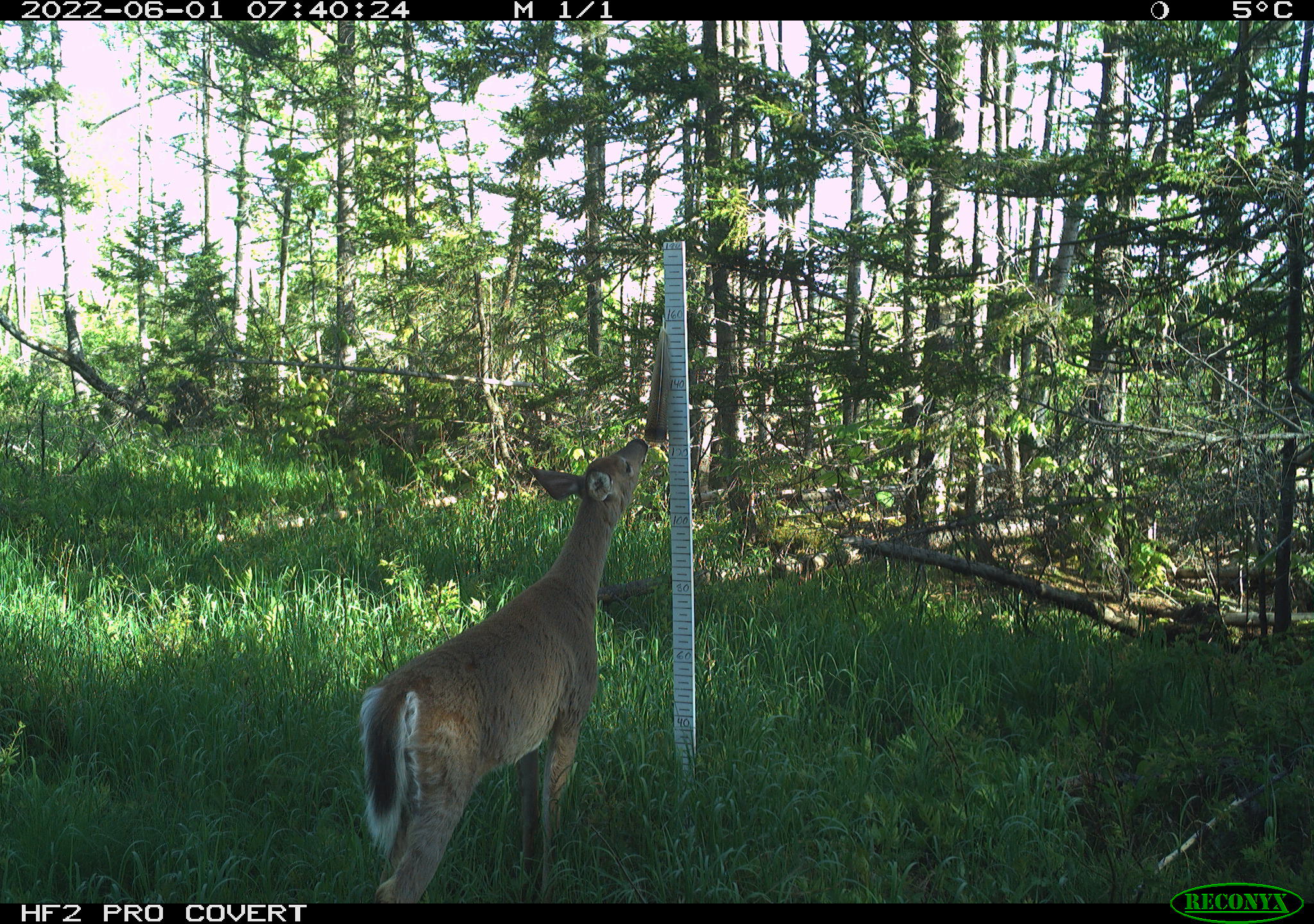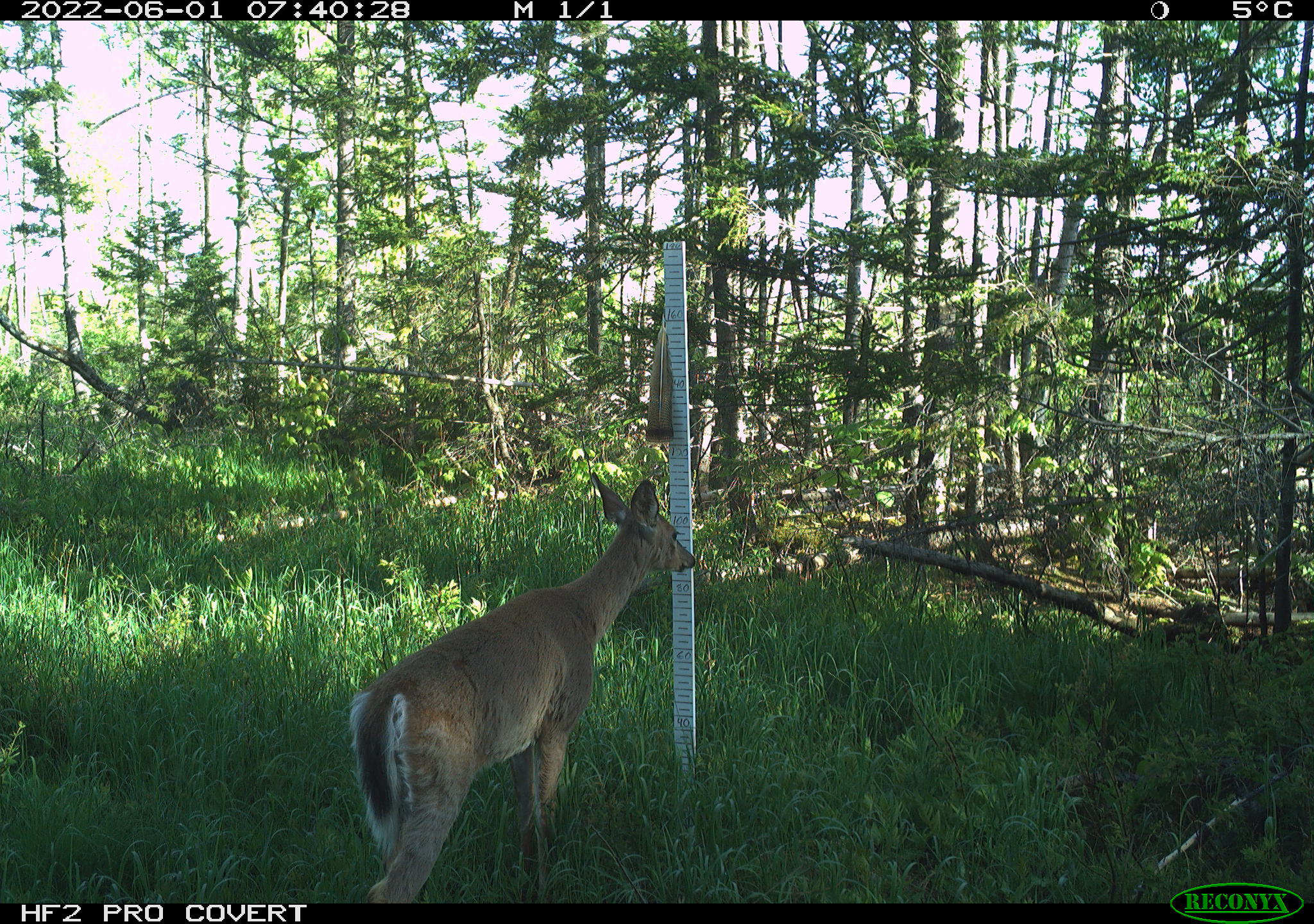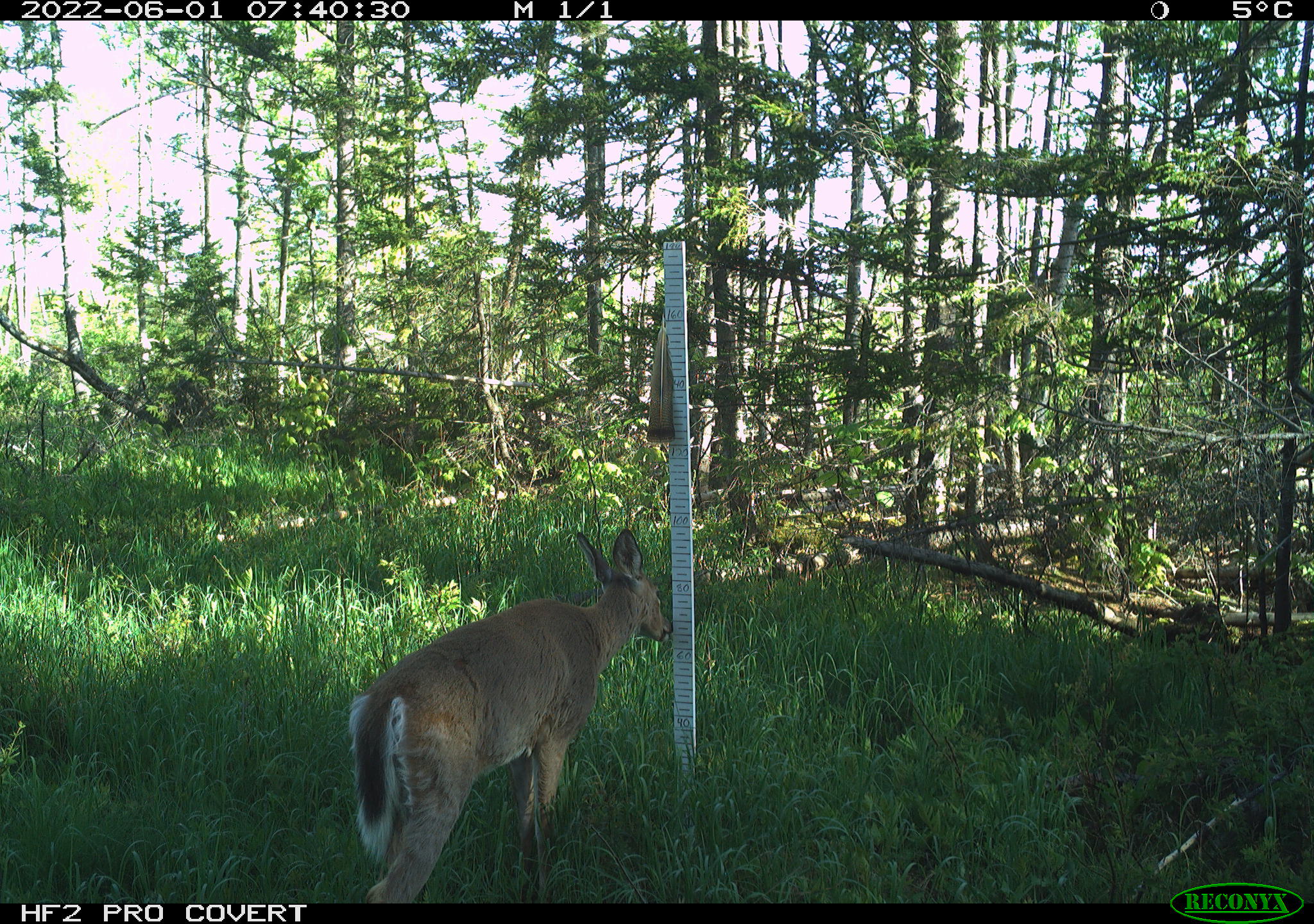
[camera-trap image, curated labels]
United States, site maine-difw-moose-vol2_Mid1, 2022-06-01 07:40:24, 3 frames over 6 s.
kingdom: Animalia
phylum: Chordata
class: Mammalia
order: Artiodactyla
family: Cervidae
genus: Odocoileus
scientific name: Odocoileus virginianus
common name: white-tailed deer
White-tailed deer (Odocoileus virginianus).